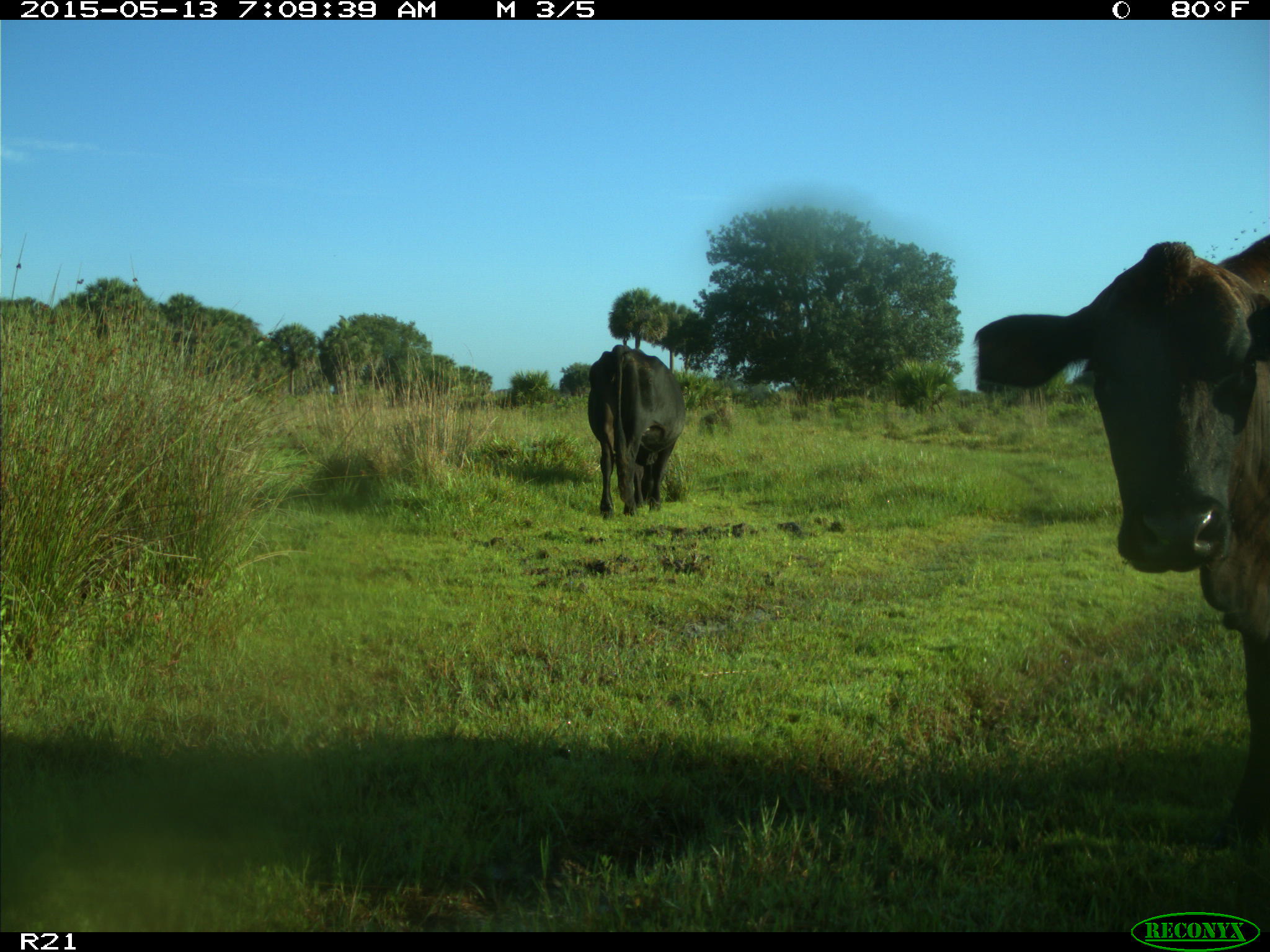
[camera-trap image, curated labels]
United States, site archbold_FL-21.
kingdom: Animalia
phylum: Chordata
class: Mammalia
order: Artiodactyla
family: Bovidae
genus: Bos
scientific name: Bos taurus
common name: domestic cow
Bos taurus (domestic cow).